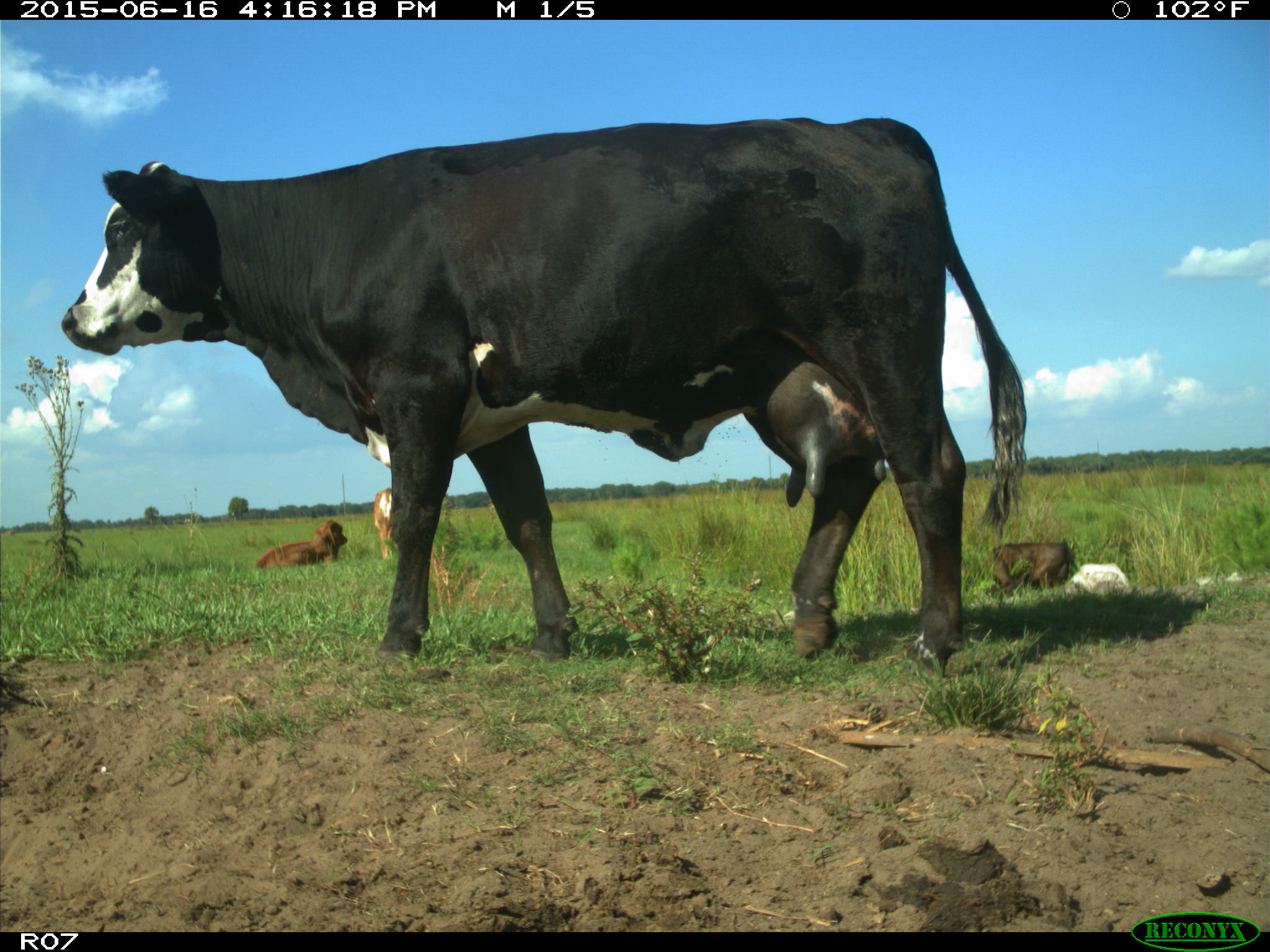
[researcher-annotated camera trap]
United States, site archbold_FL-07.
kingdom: Animalia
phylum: Chordata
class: Mammalia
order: Artiodactyla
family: Bovidae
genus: Bos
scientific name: Bos taurus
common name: domestic cow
Bos taurus (domestic cow).